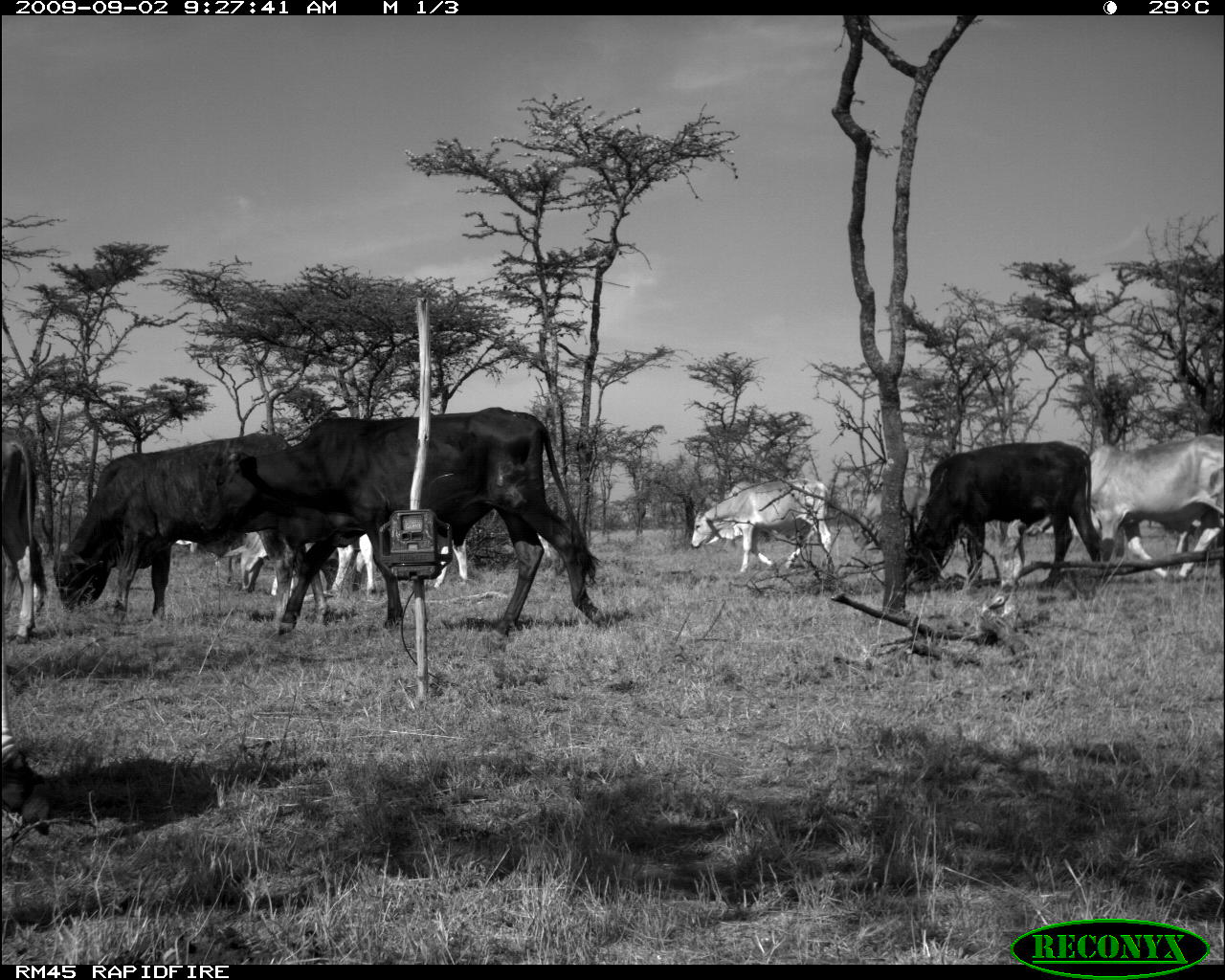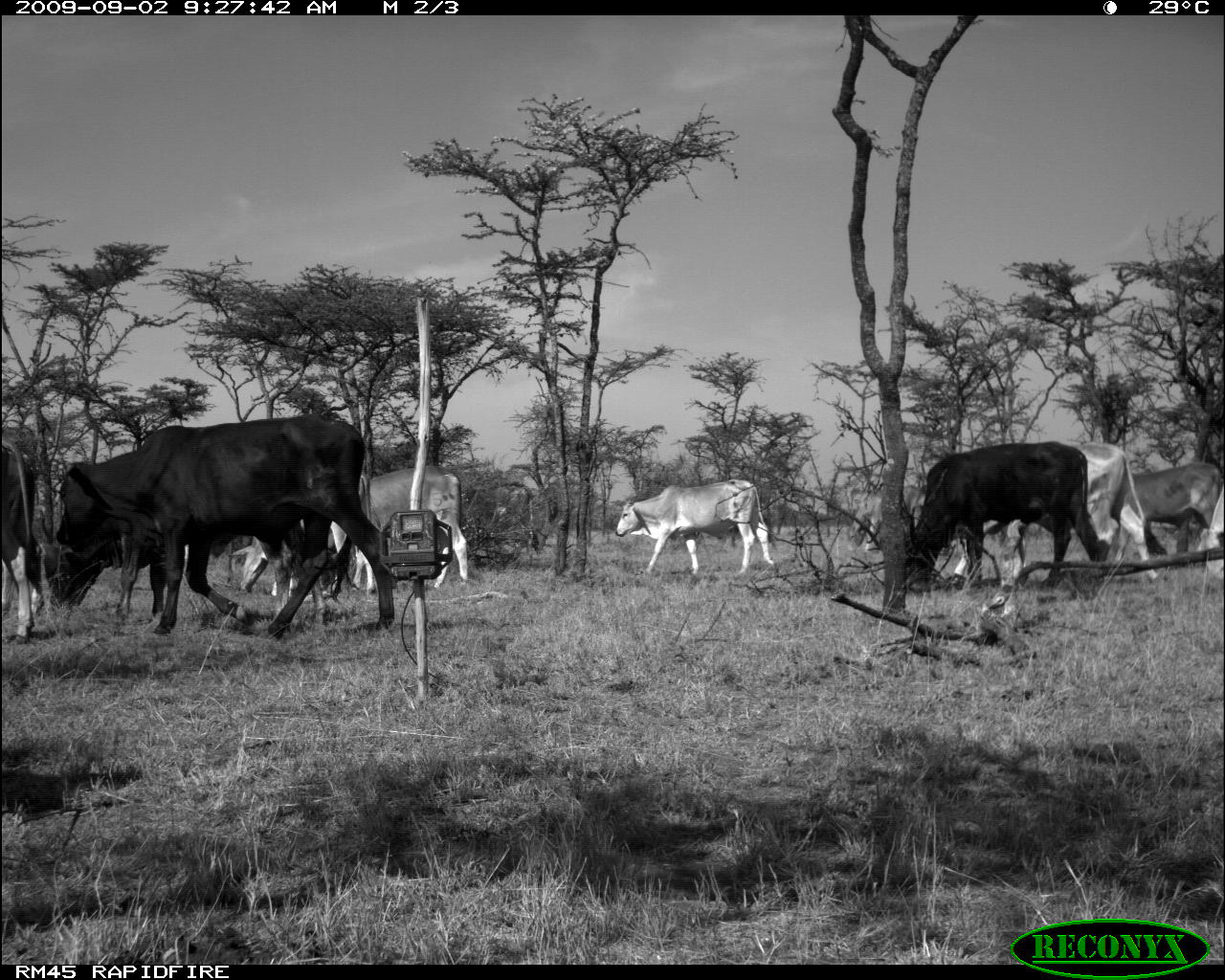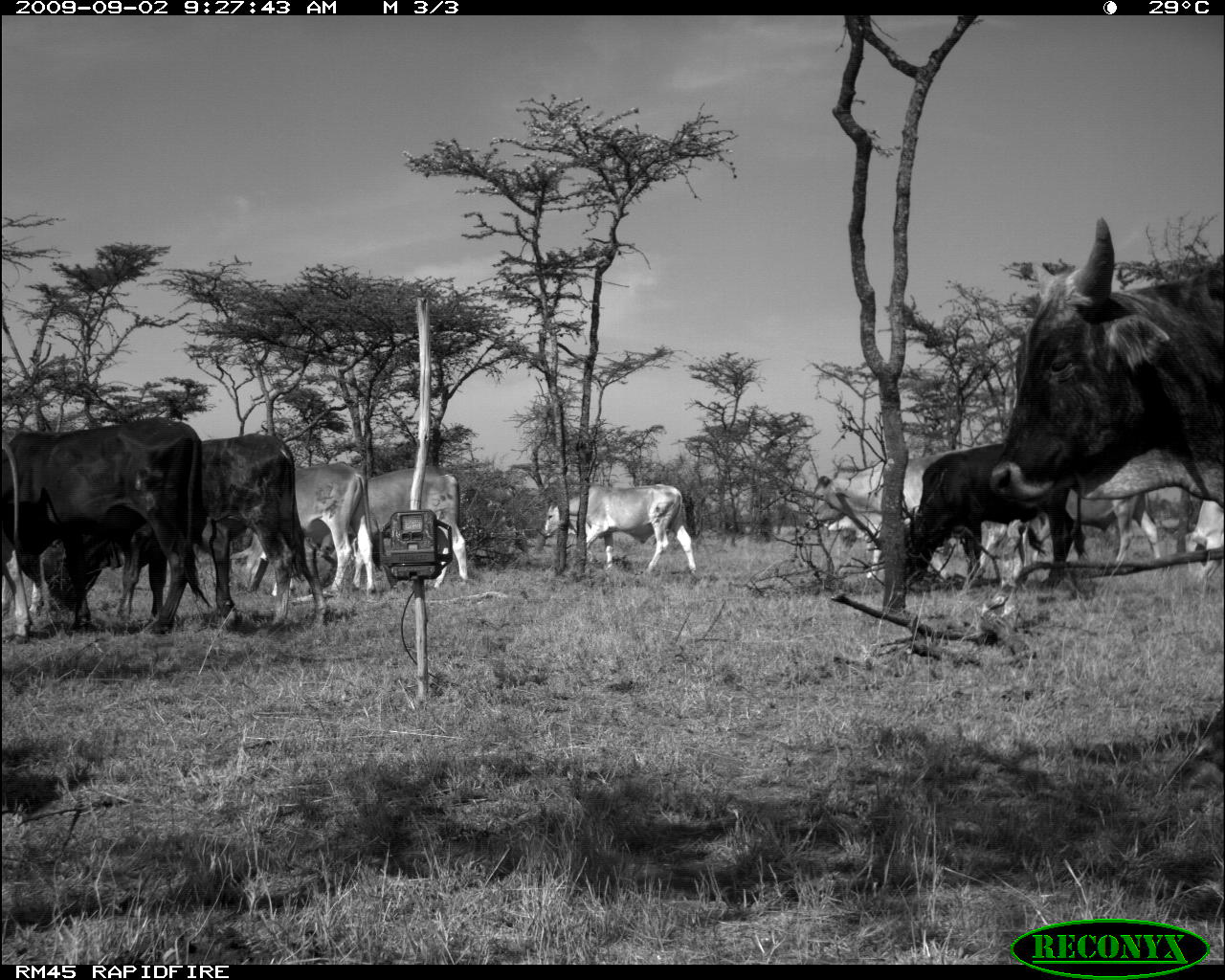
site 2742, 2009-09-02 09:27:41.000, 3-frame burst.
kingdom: Animalia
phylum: Chordata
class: Mammalia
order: Artiodactyla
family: Bovidae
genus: Bos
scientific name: Bos taurus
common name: domestic cattle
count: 6